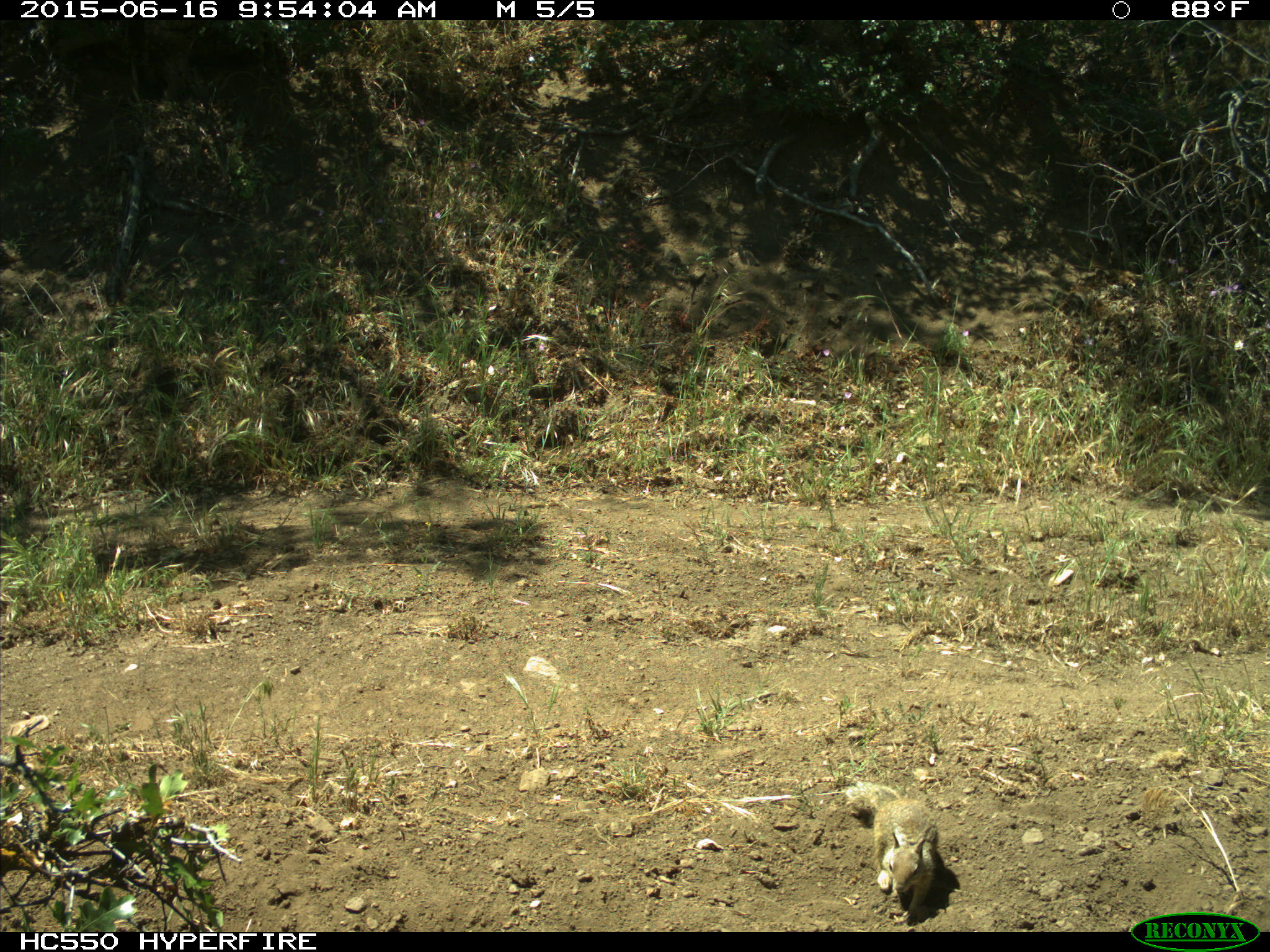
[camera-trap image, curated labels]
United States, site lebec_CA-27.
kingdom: Animalia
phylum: Chordata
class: Mammalia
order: Rodentia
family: Sciuridae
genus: Otospermophilus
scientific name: Otospermophilus beecheyi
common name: california ground squirrel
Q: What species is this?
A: Otospermophilus beecheyi (california ground squirrel).